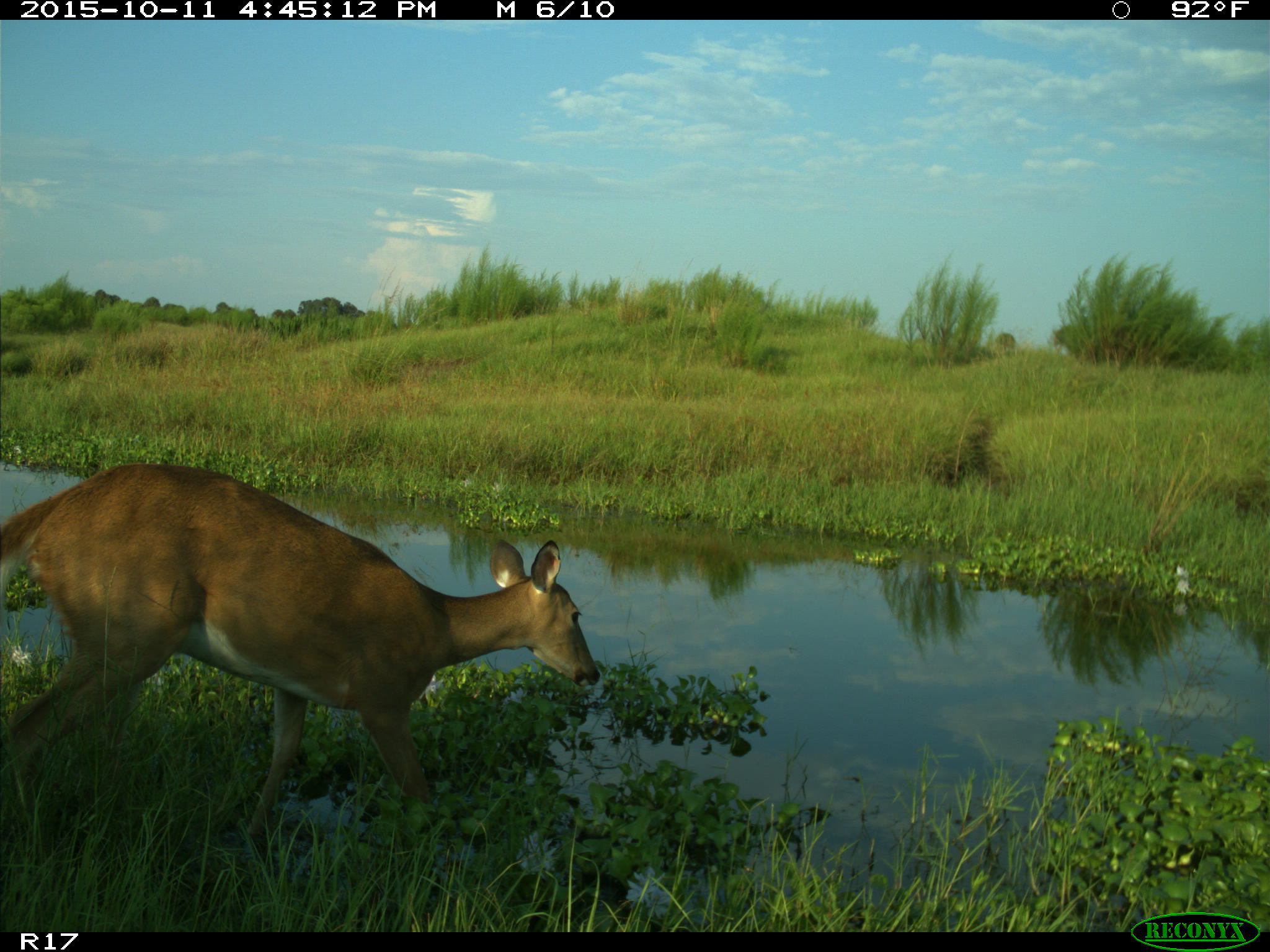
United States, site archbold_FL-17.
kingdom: Animalia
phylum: Chordata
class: Mammalia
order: Artiodactyla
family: Cervidae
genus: Odocoileus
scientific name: Odocoileus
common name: deer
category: unidentified deer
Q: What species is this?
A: Unidentified deer (deer) (Odocoileus).